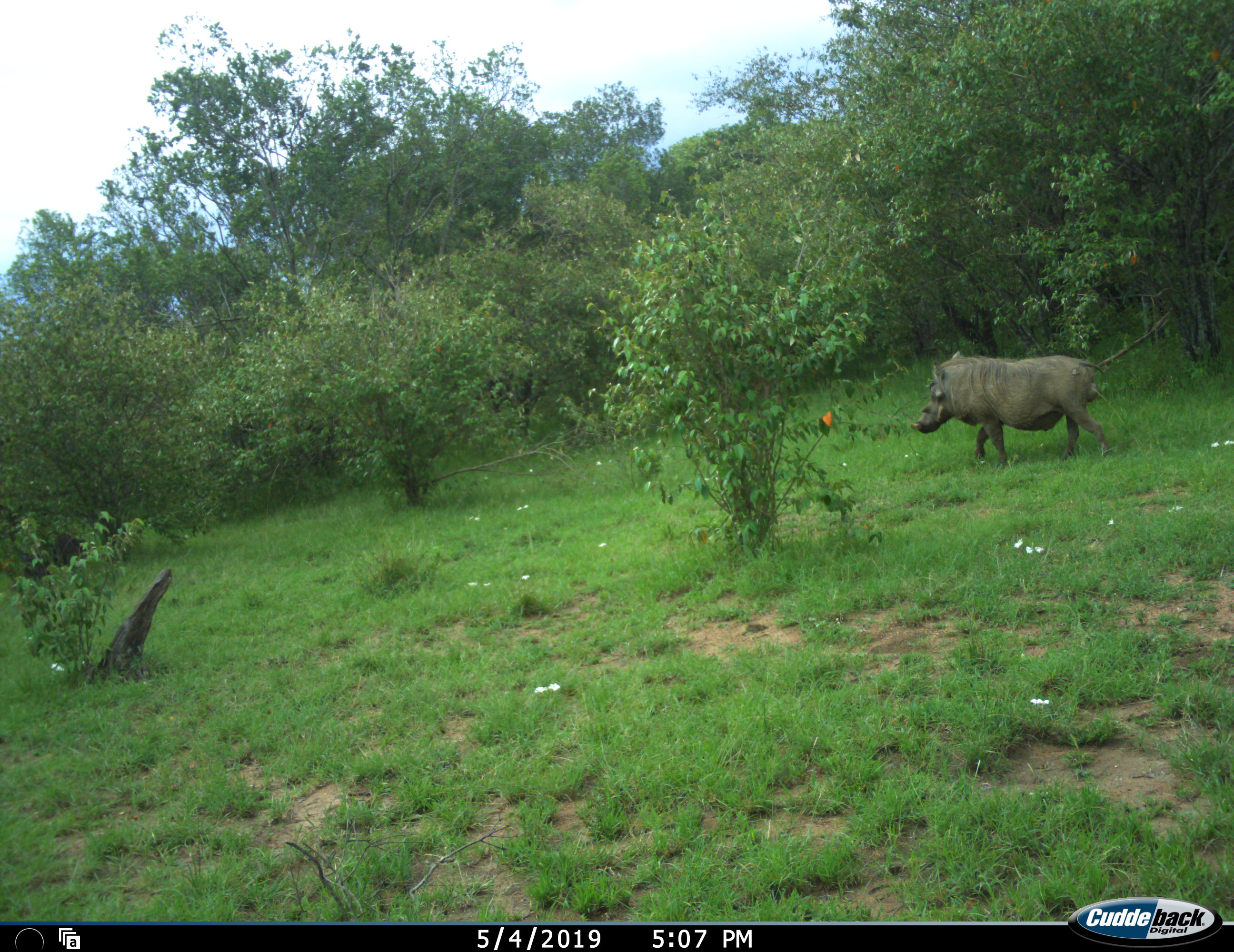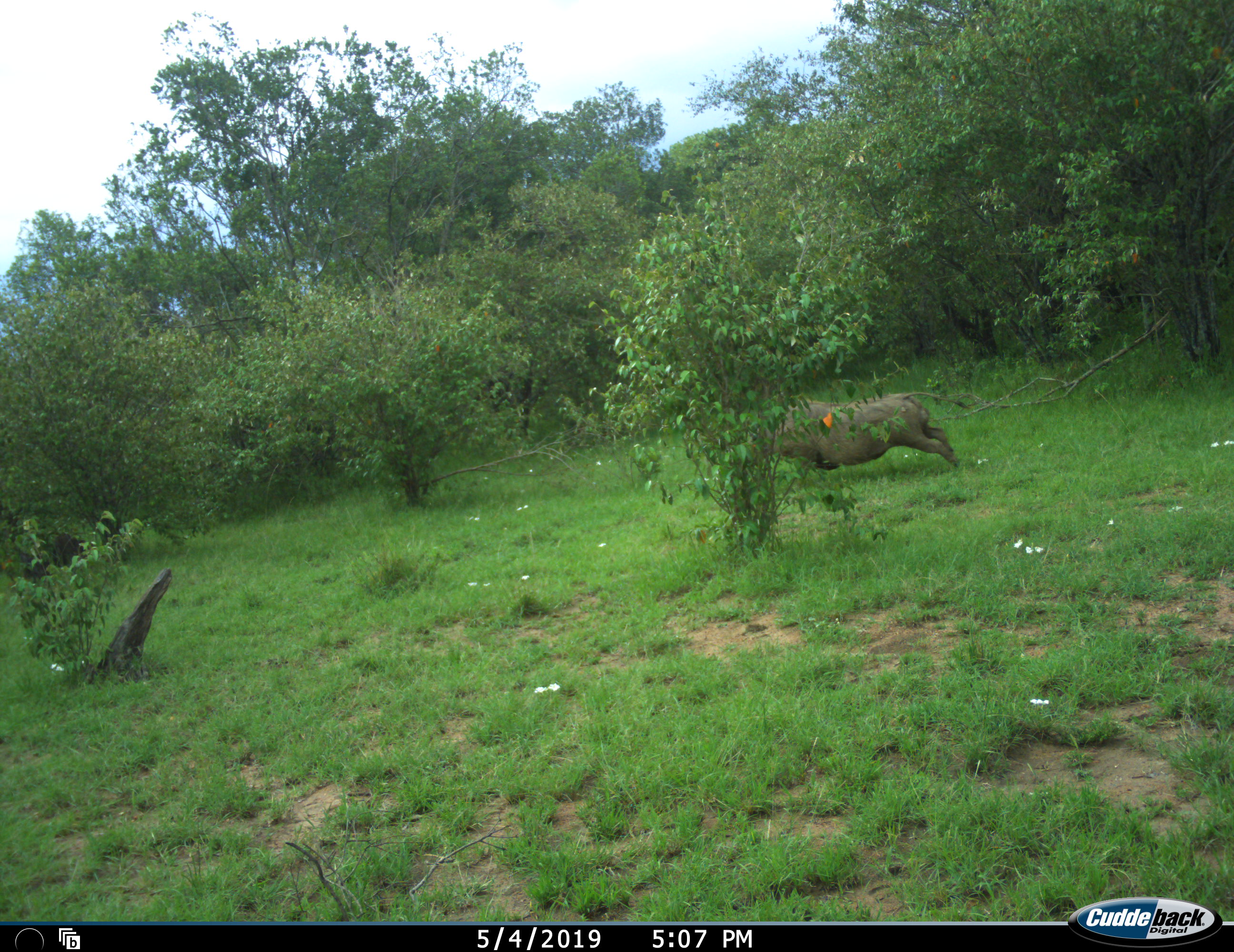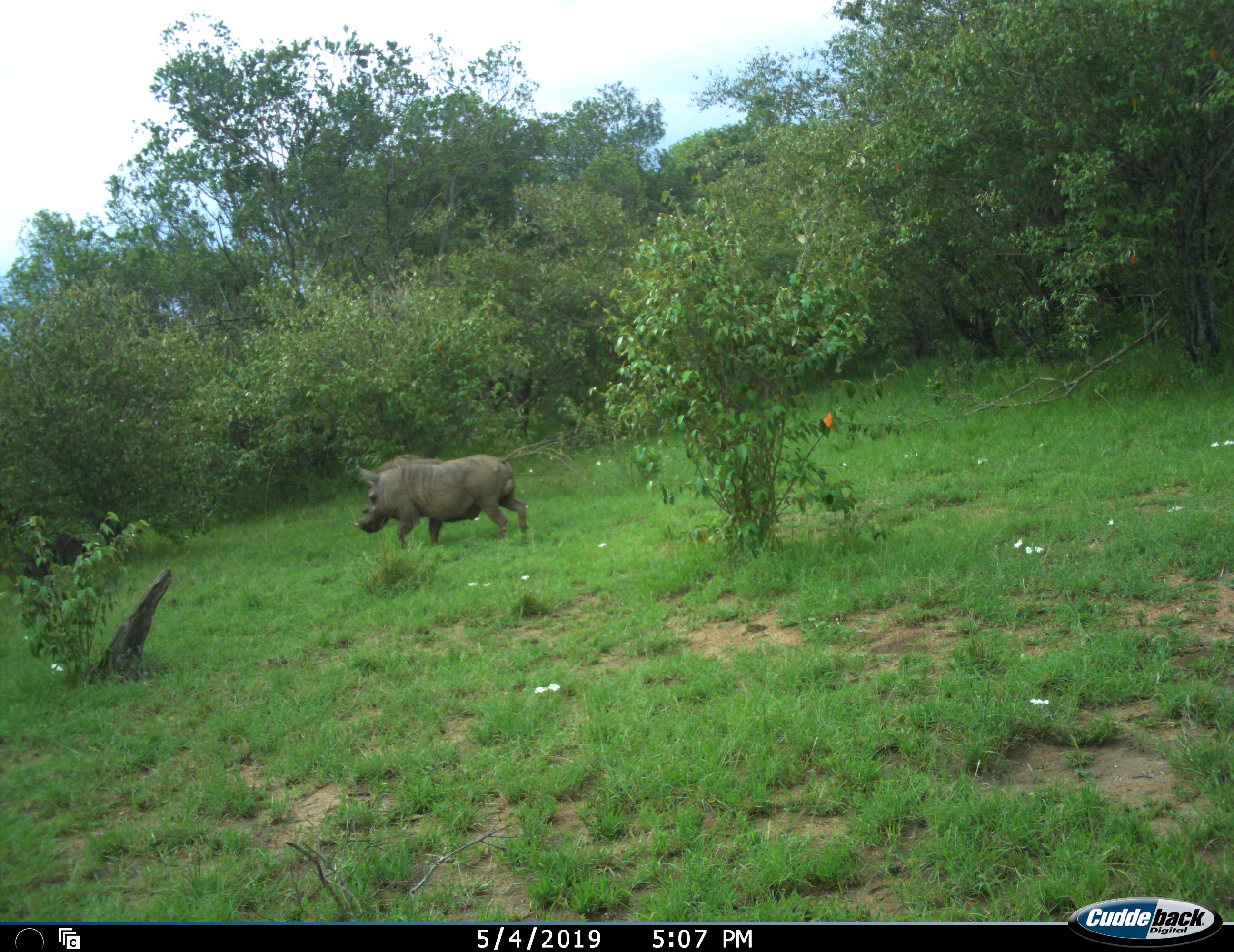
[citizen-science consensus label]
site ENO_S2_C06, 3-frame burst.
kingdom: Animalia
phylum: Chordata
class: Mammalia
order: Artiodactyla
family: Suidae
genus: Phacochoerus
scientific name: Phacochoerus africanus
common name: warthog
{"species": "warthog (Phacochoerus africanus)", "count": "1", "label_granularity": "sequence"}